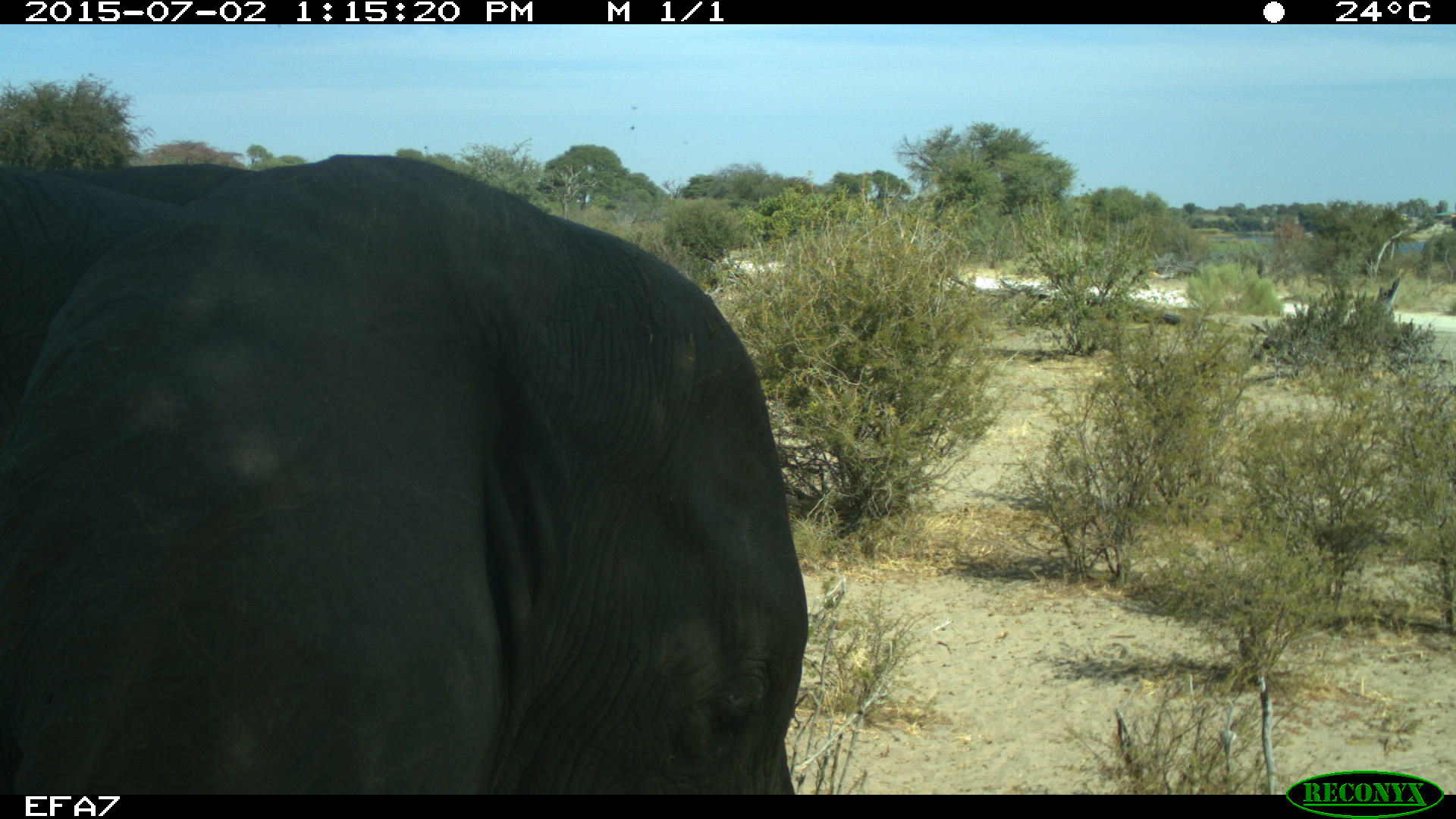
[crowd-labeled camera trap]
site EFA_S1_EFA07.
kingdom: Animalia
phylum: Chordata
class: Mammalia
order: Proboscidea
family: Elephantidae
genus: Loxodonta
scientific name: Loxodonta africana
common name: african bush elephant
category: elephant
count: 1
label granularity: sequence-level